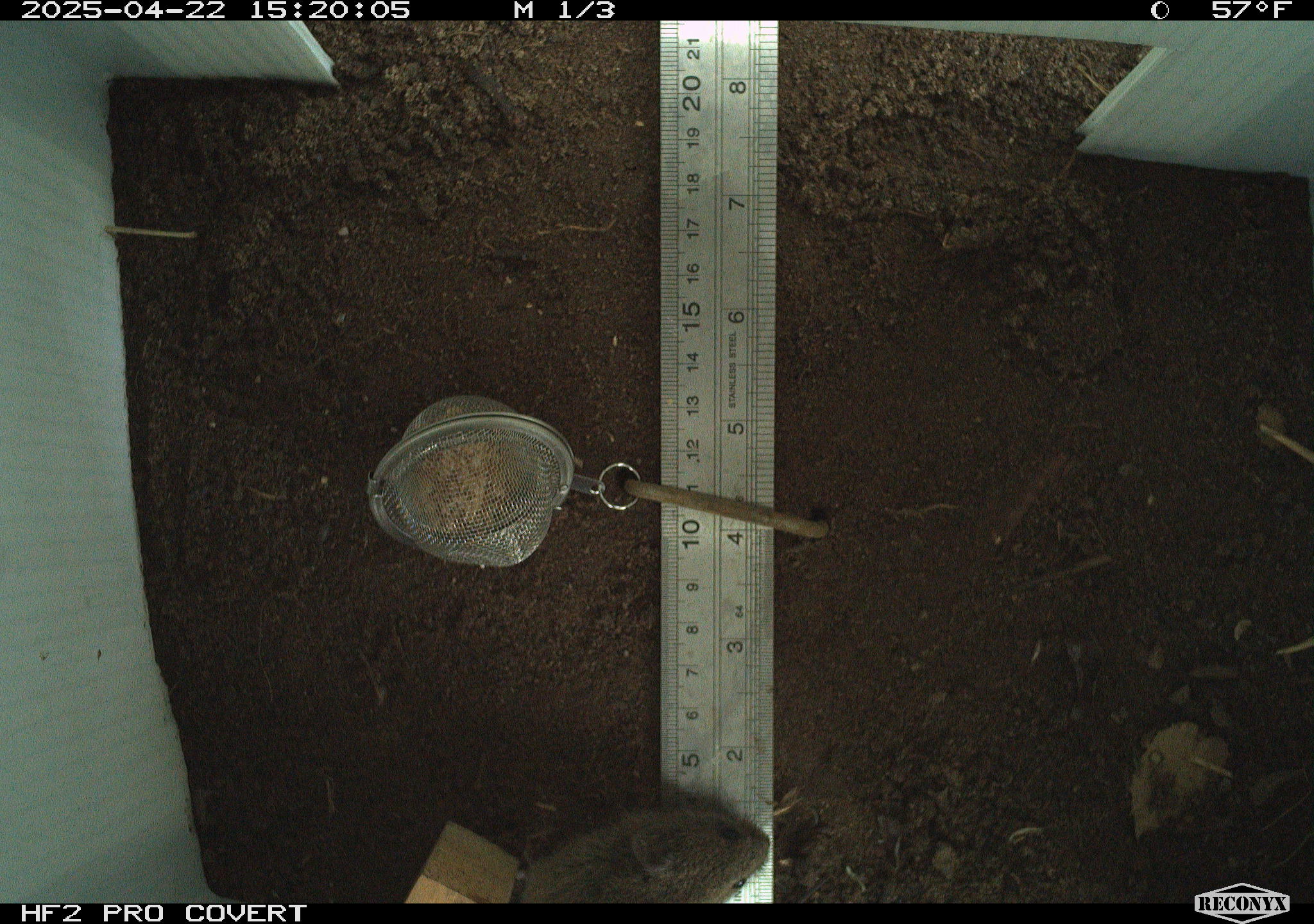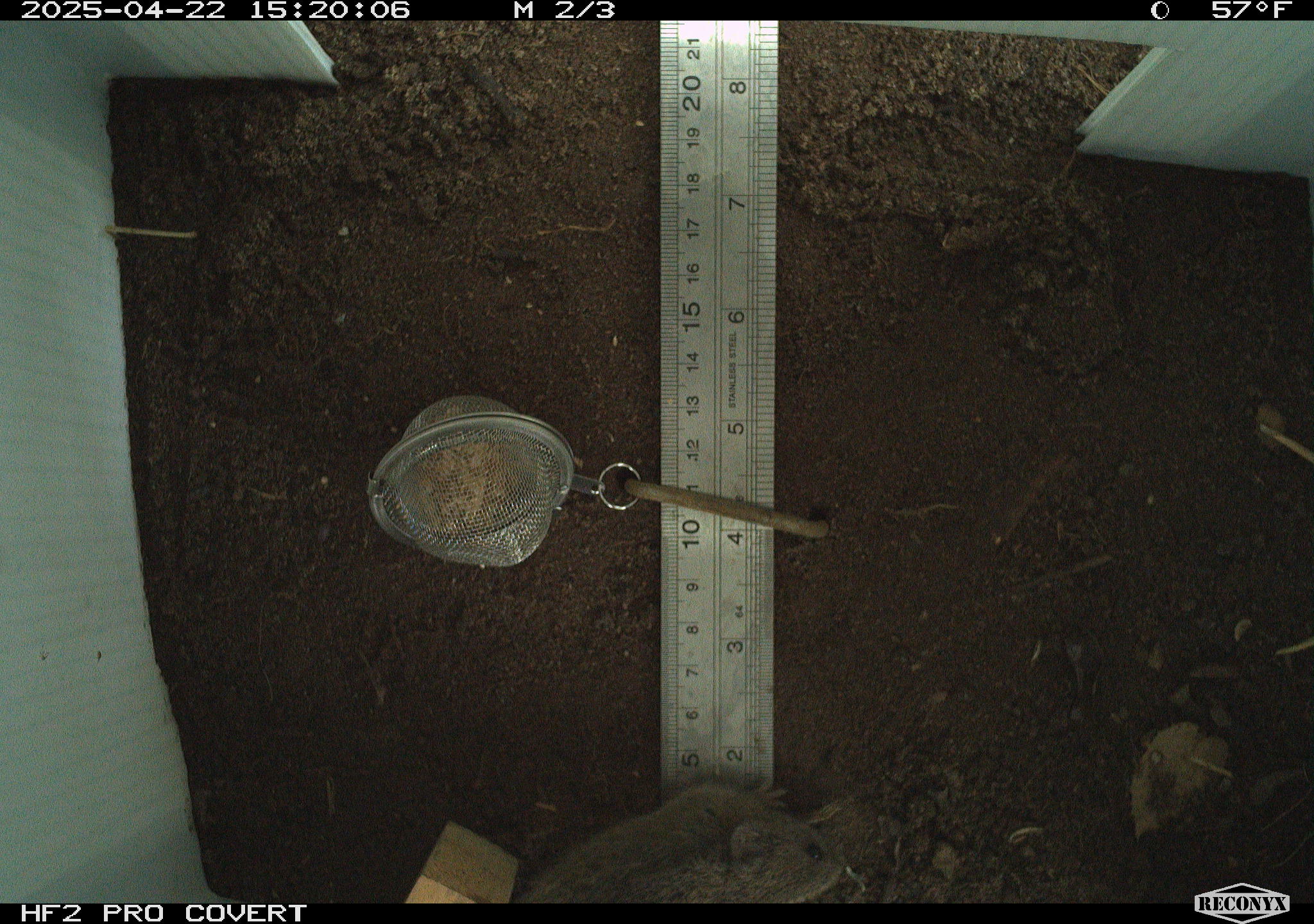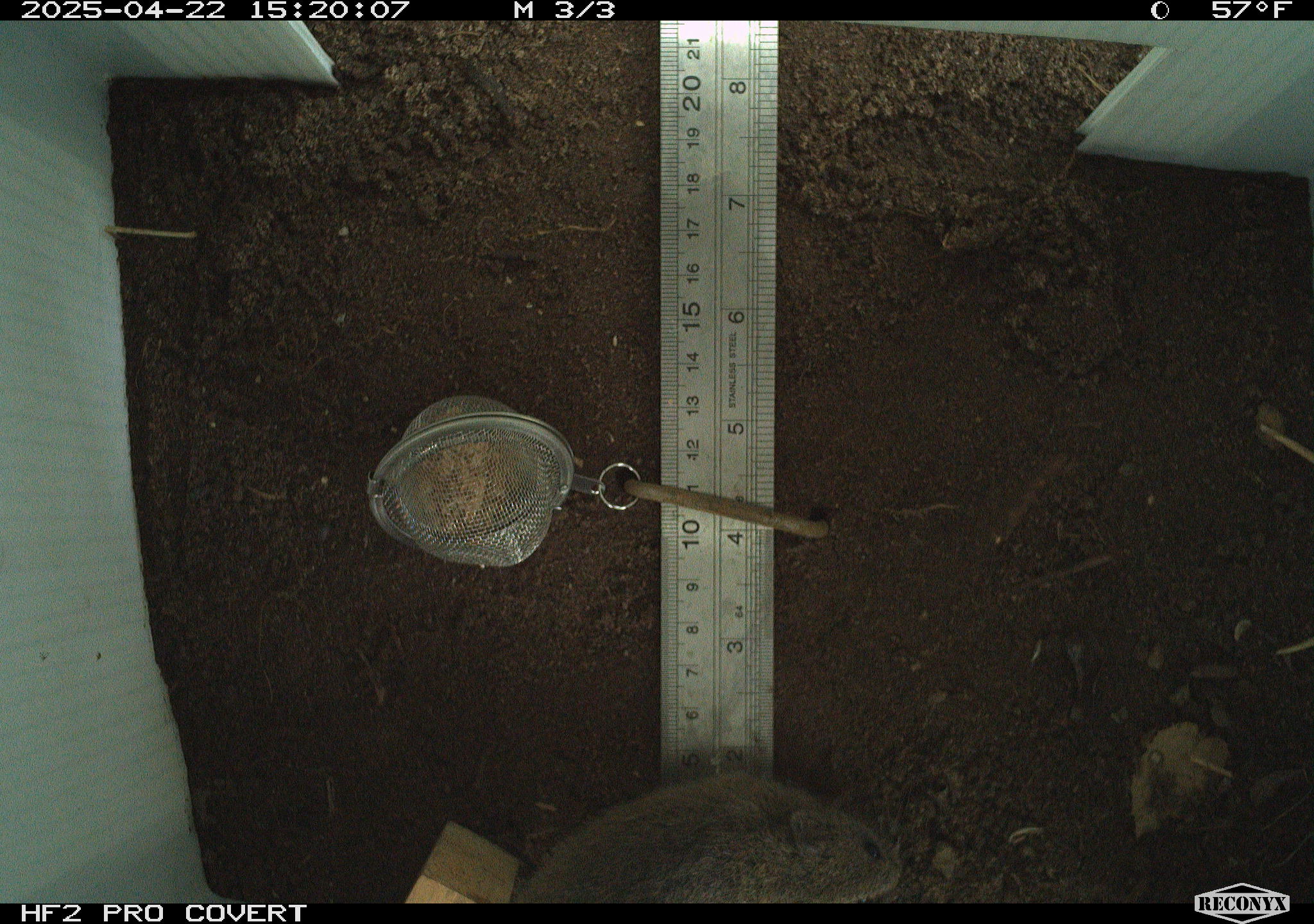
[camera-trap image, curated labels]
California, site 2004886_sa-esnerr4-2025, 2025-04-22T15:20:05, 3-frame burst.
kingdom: Animalia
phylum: Chordata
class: Mammalia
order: Rodentia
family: Cricetidae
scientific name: Arvicolinae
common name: voles, lemmings, and muskrats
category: arvicolinae subfamily